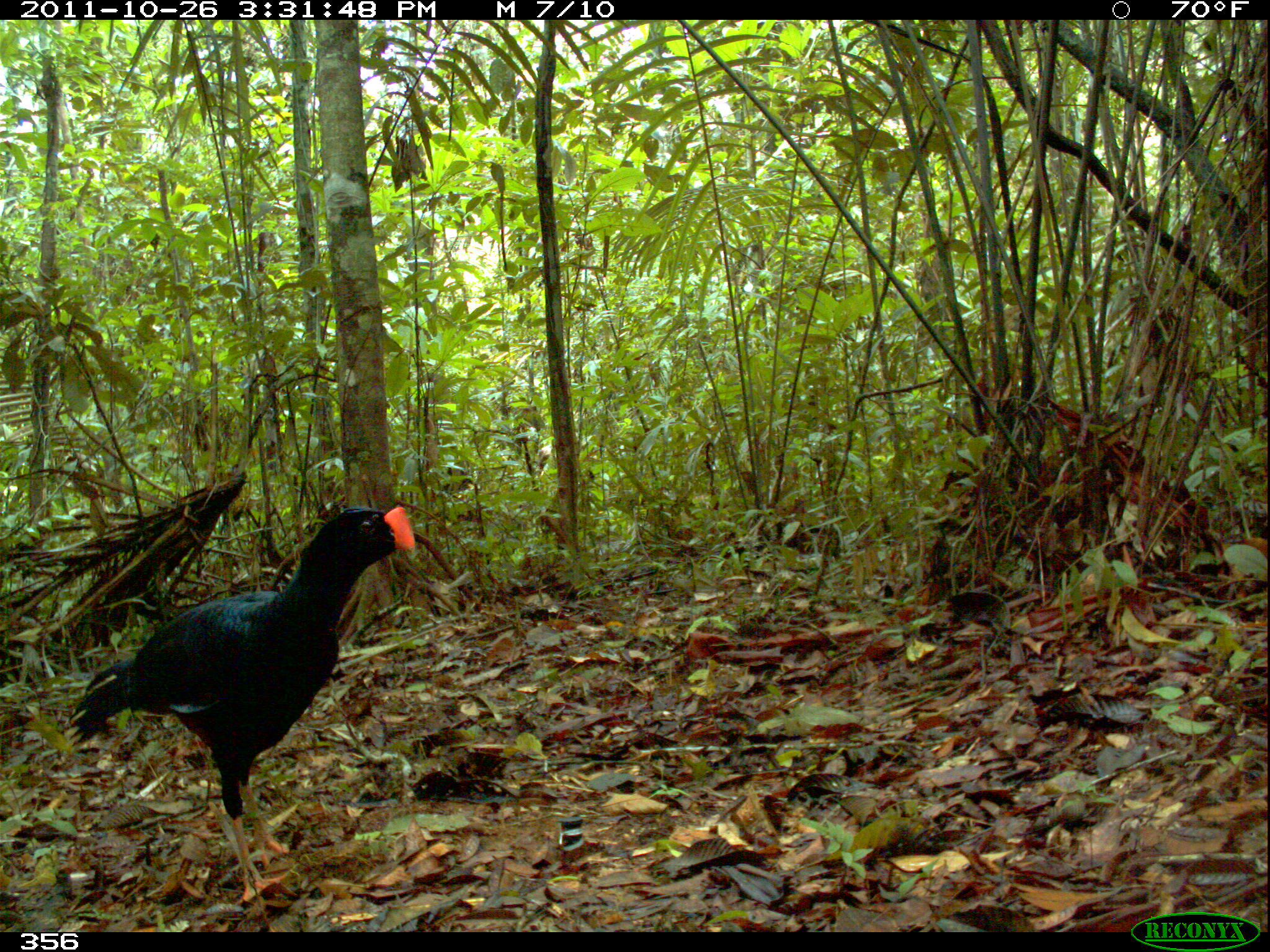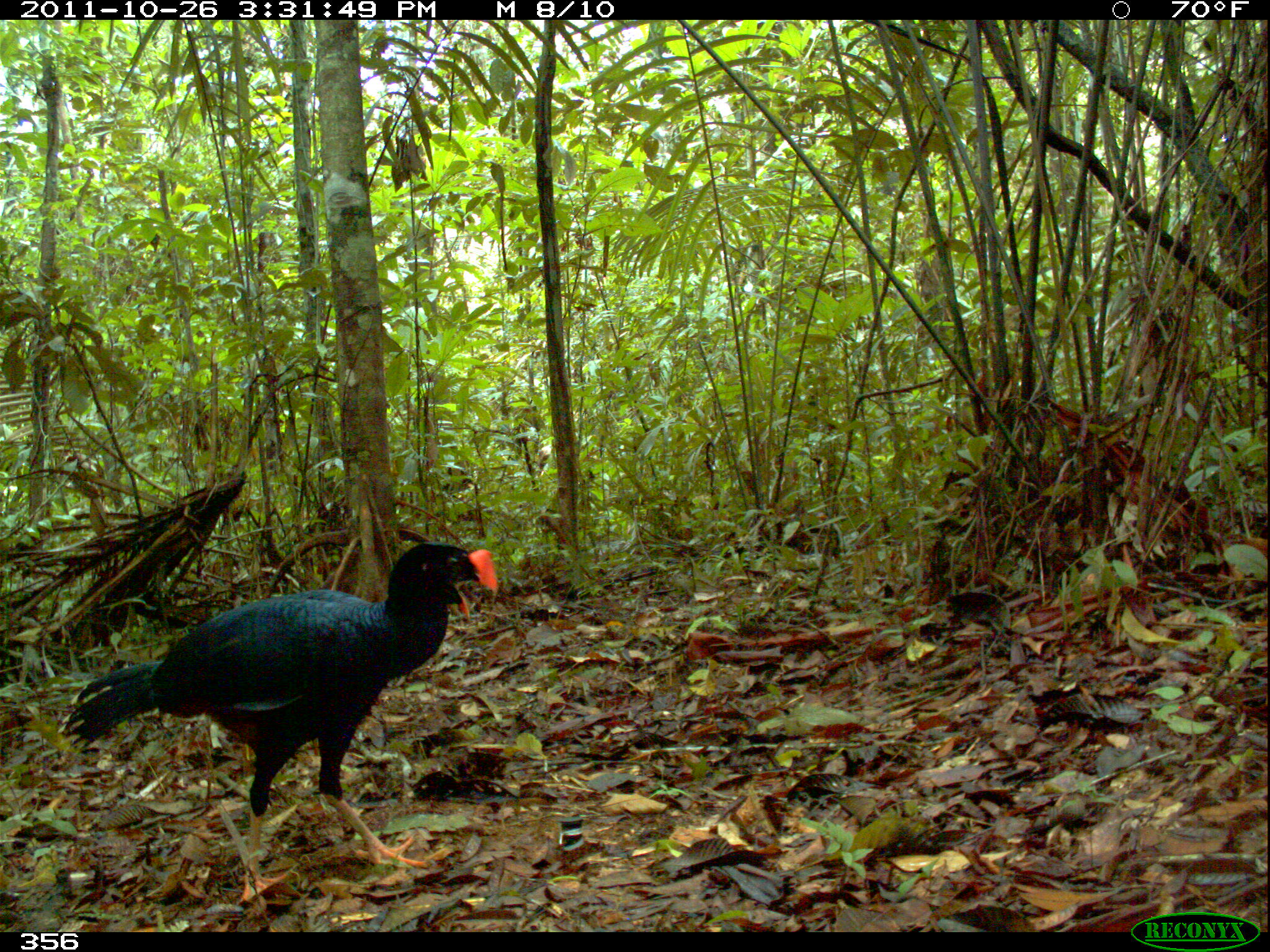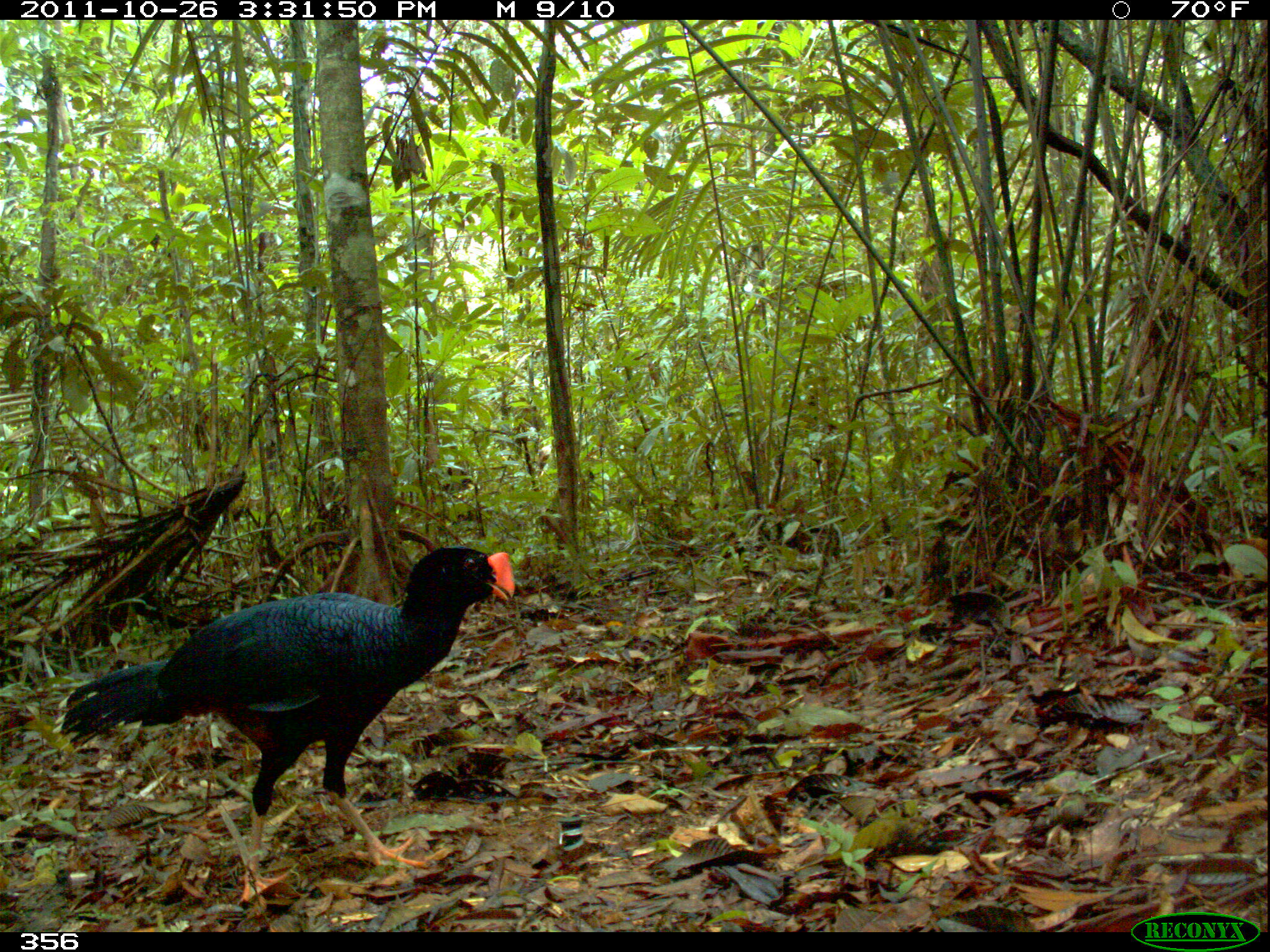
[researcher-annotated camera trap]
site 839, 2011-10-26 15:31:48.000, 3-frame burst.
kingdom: Animalia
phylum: Chordata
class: Aves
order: Galliformes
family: Cracidae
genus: Mitu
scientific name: Mitu tuberosum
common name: razor-billed curassow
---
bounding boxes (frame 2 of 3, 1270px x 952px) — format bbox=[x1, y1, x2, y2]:
mitu tuberosum: bbox=[56, 539, 499, 902]